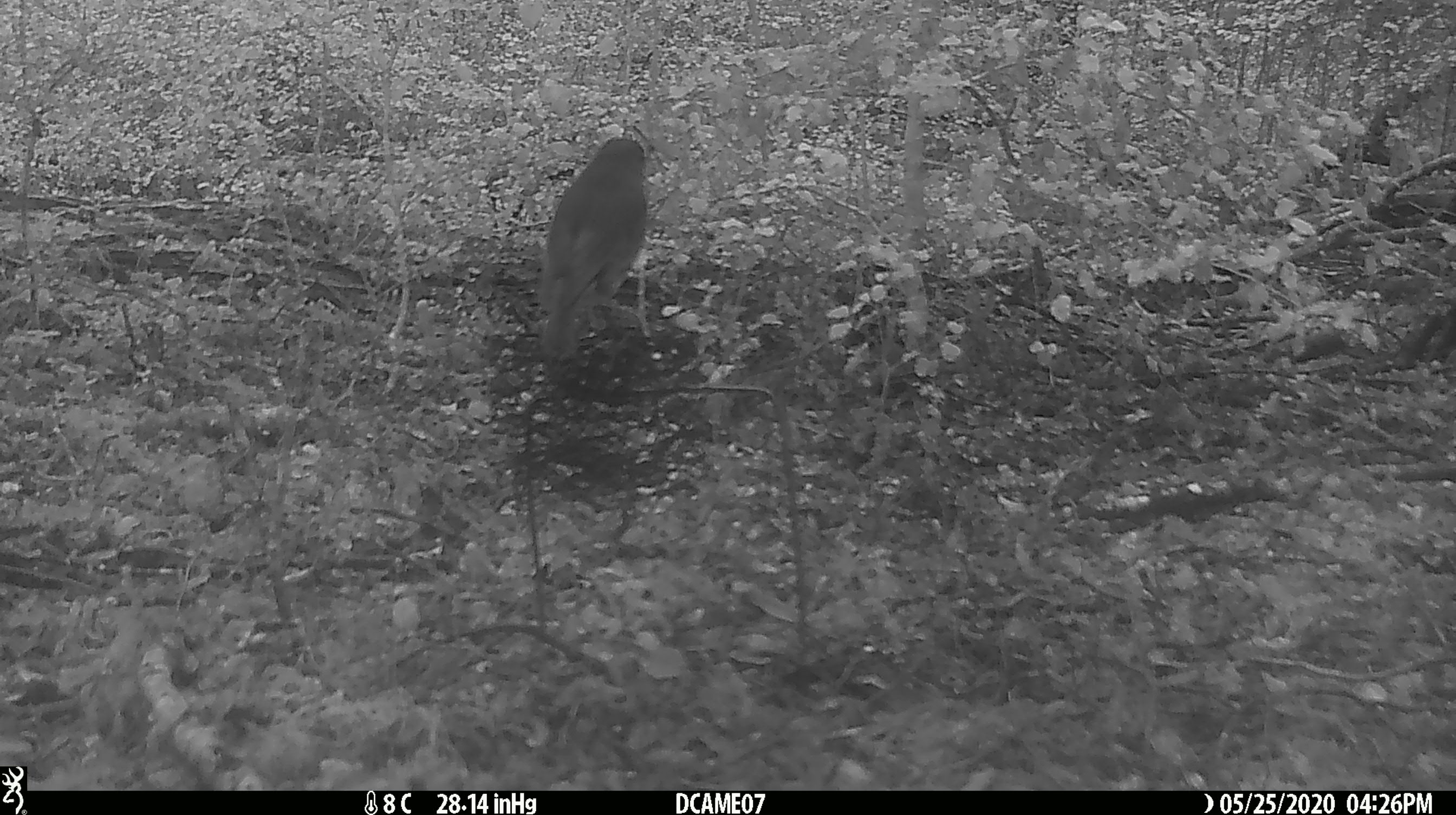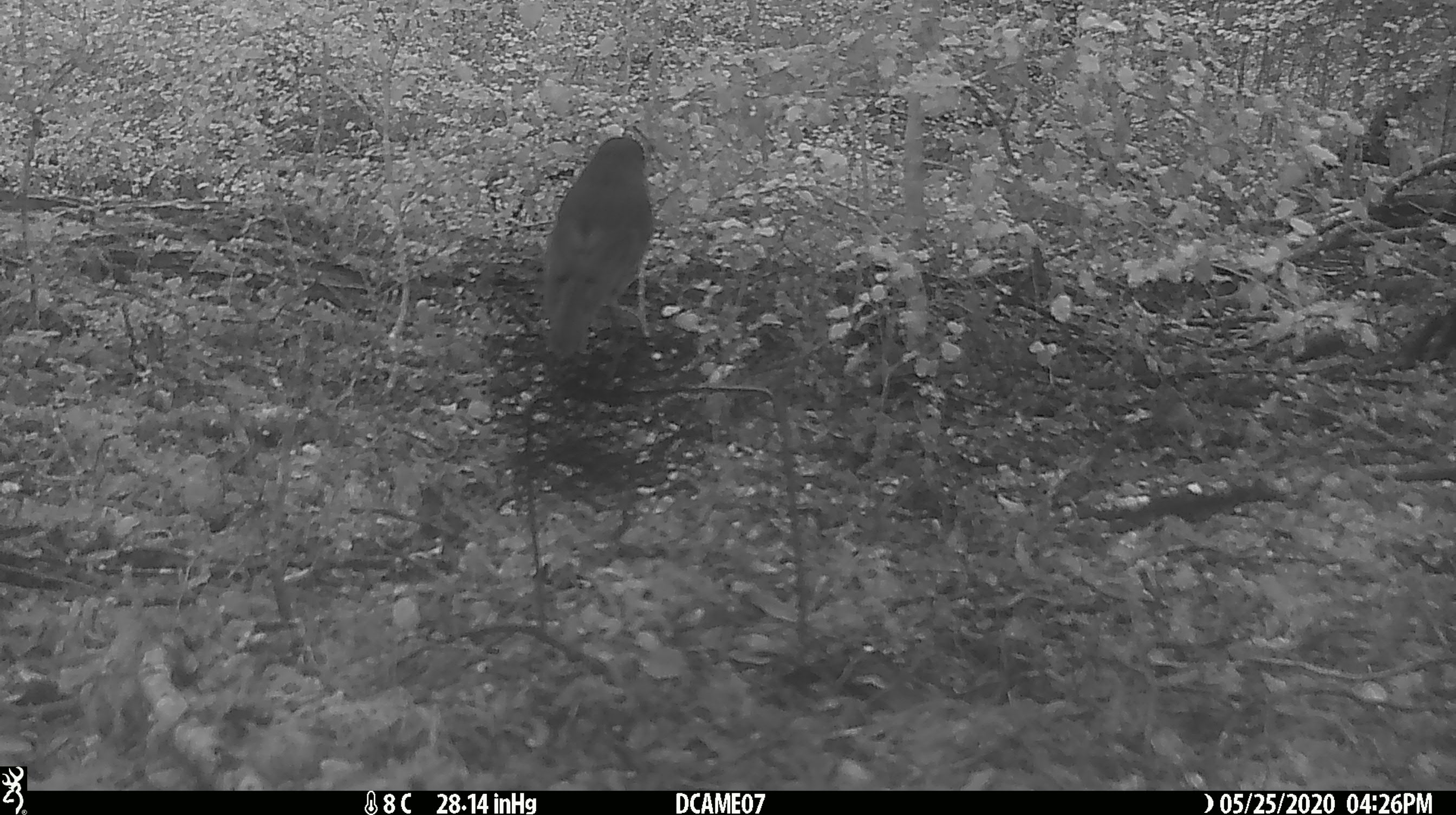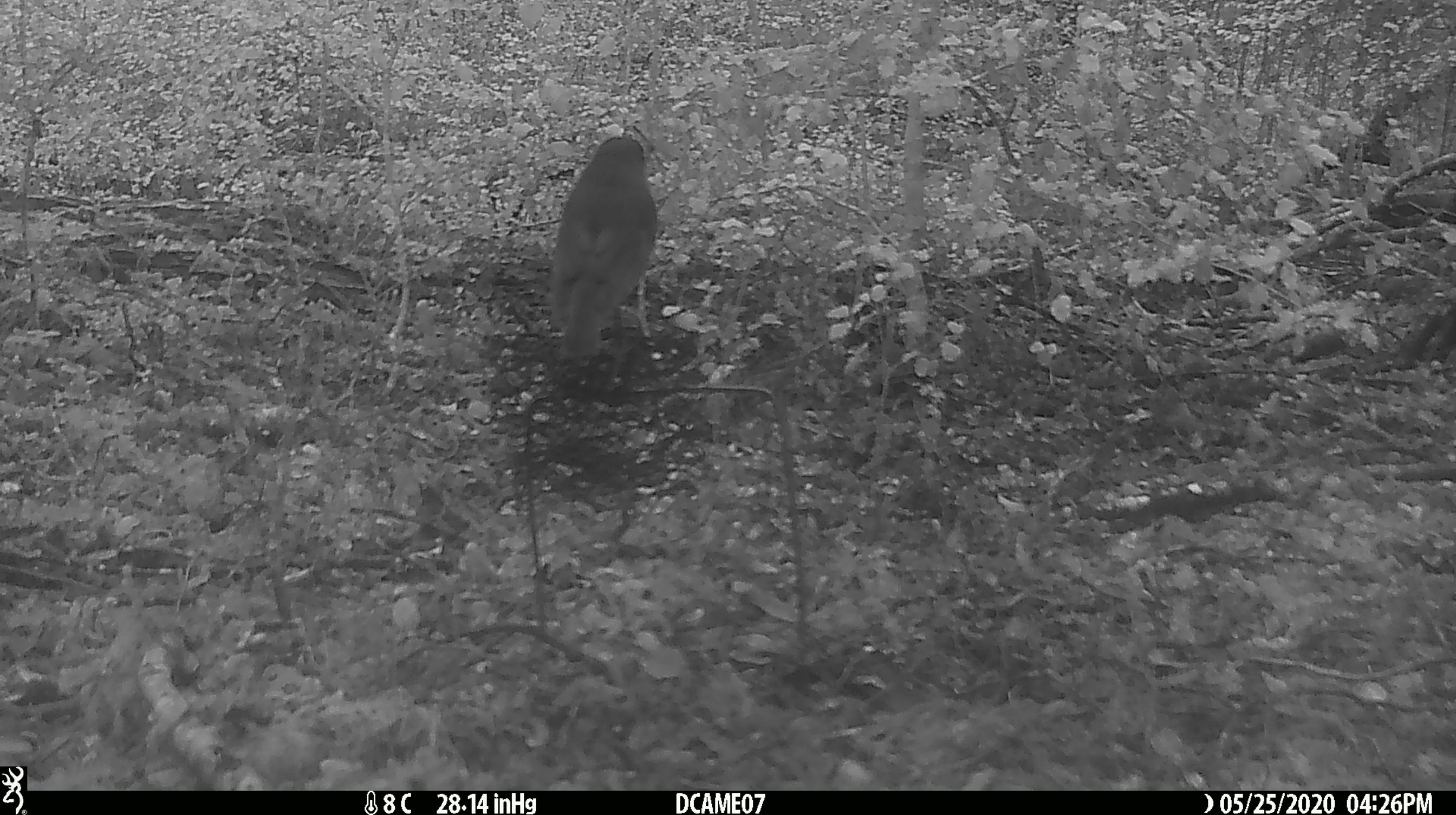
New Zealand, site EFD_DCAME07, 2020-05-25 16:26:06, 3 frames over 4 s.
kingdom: Animalia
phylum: Chordata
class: Aves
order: Passeriformes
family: Petroicidae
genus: Petroica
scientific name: Petroica australis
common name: new zealand robin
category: robin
Robin (new zealand robin) (Petroica australis).